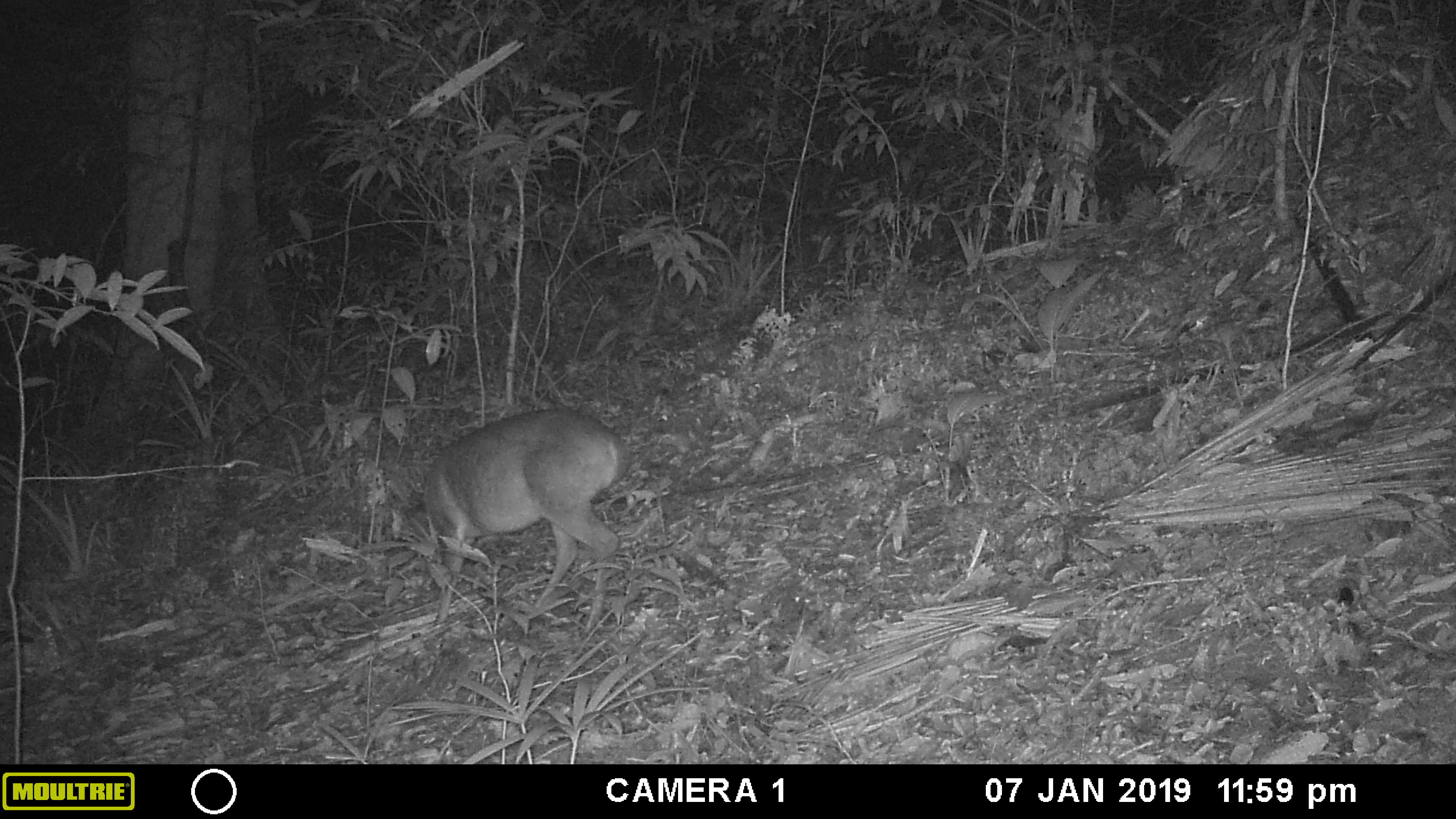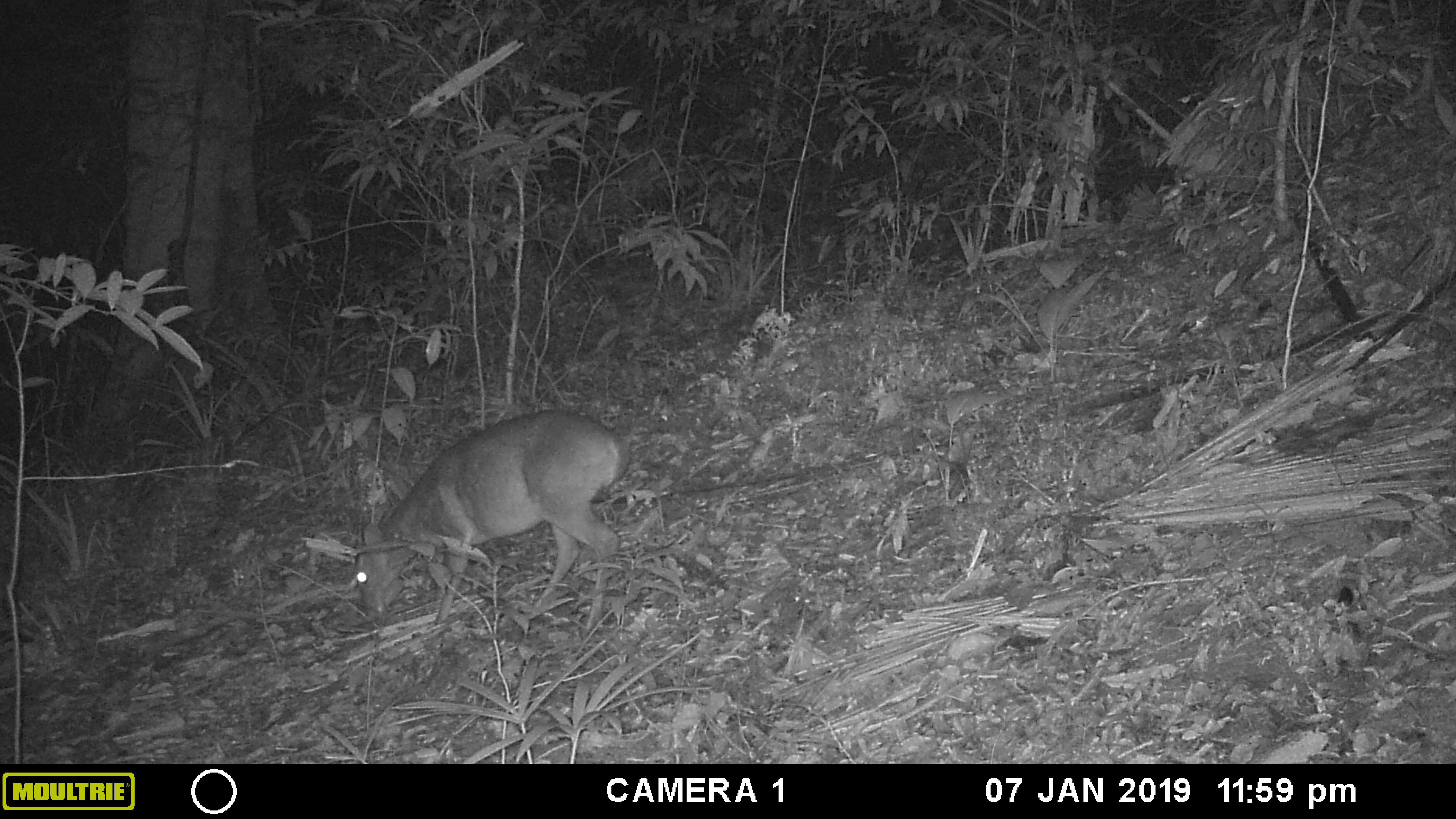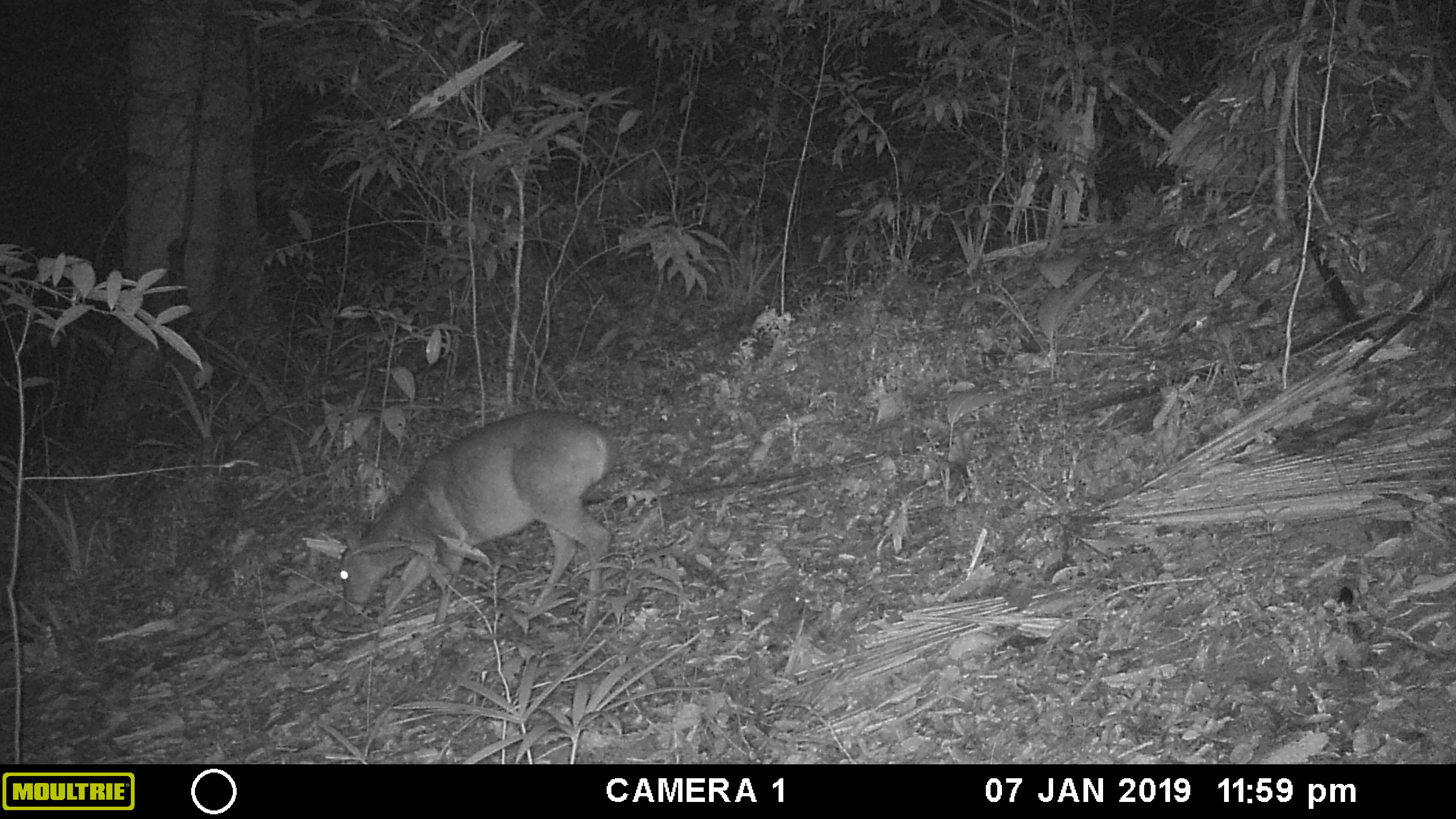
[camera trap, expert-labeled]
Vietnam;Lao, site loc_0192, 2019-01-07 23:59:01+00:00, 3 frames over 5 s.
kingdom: Animalia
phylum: Chordata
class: Mammalia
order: Artiodactyla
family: Cervidae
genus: Muntiacus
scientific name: Muntiacus vuquangensis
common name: large-antlered muntjac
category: large antlered muntjac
Large antlered muntjac (large-antlered muntjac) (Muntiacus vuquangensis). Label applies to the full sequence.